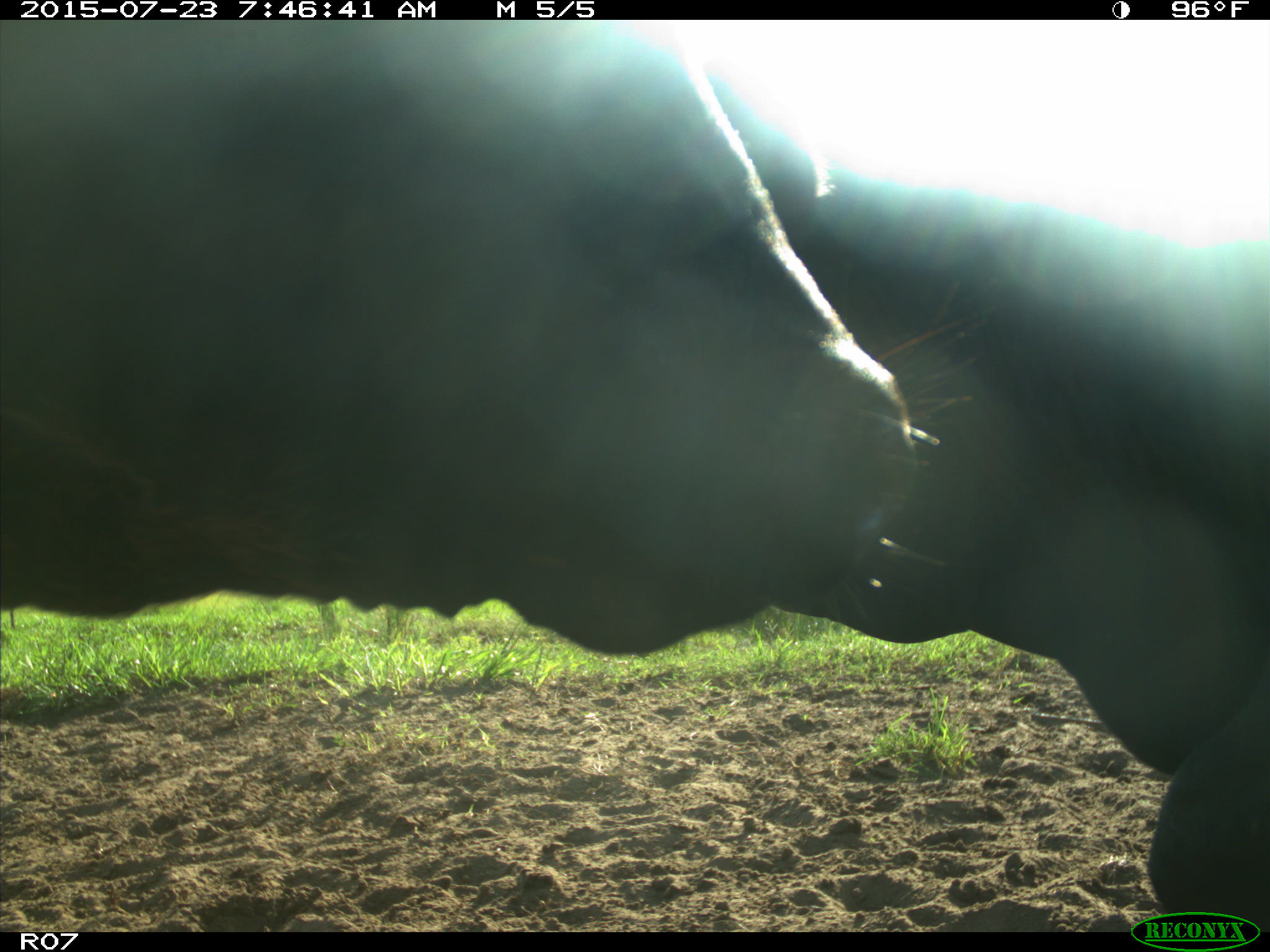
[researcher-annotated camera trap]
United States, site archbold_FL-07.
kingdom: Animalia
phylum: Chordata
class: Mammalia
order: Artiodactyla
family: Bovidae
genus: Bos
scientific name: Bos taurus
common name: domestic cow